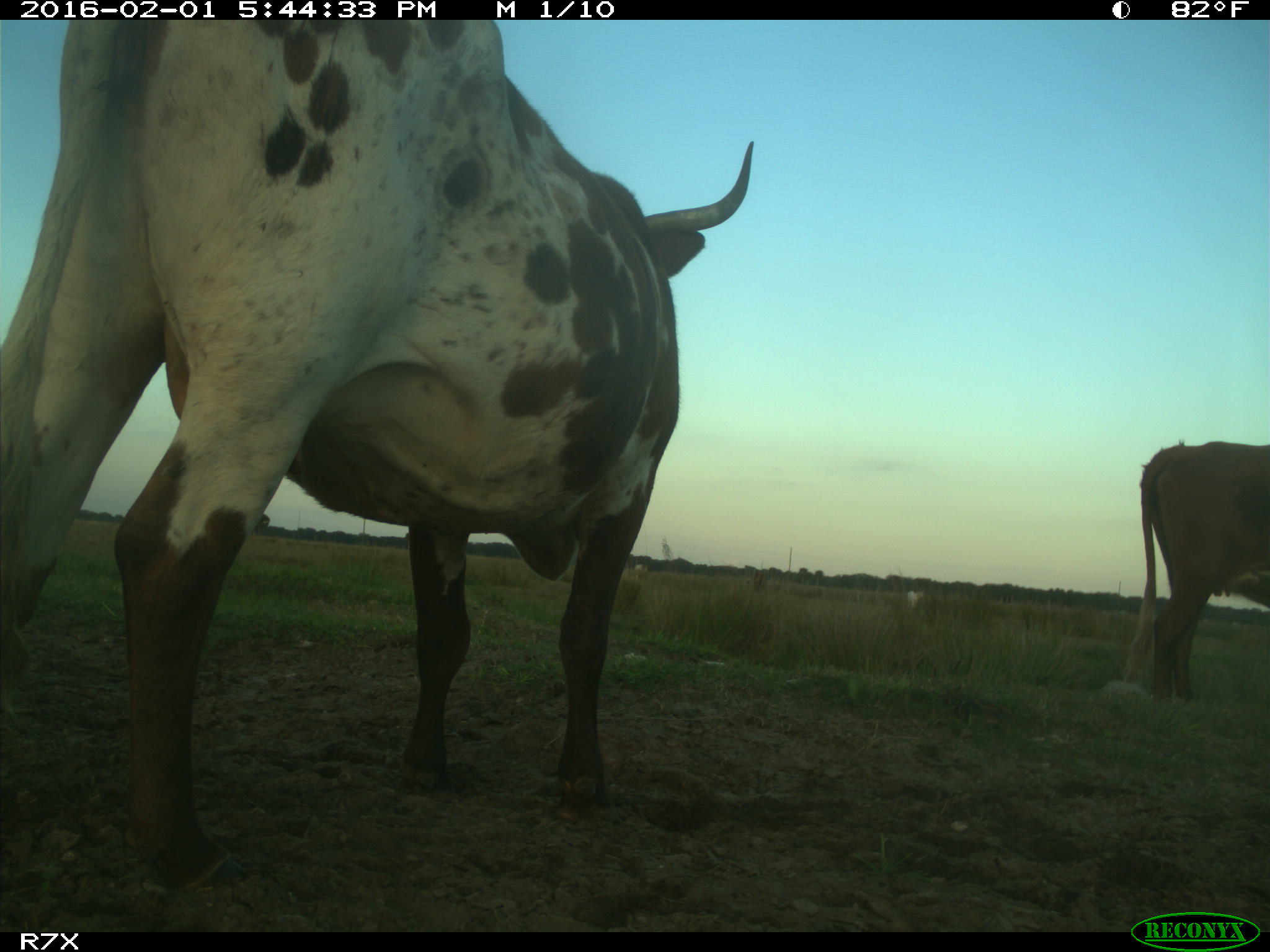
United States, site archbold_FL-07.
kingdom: Animalia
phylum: Chordata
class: Mammalia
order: Artiodactyla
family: Bovidae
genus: Bos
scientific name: Bos taurus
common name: domestic cow